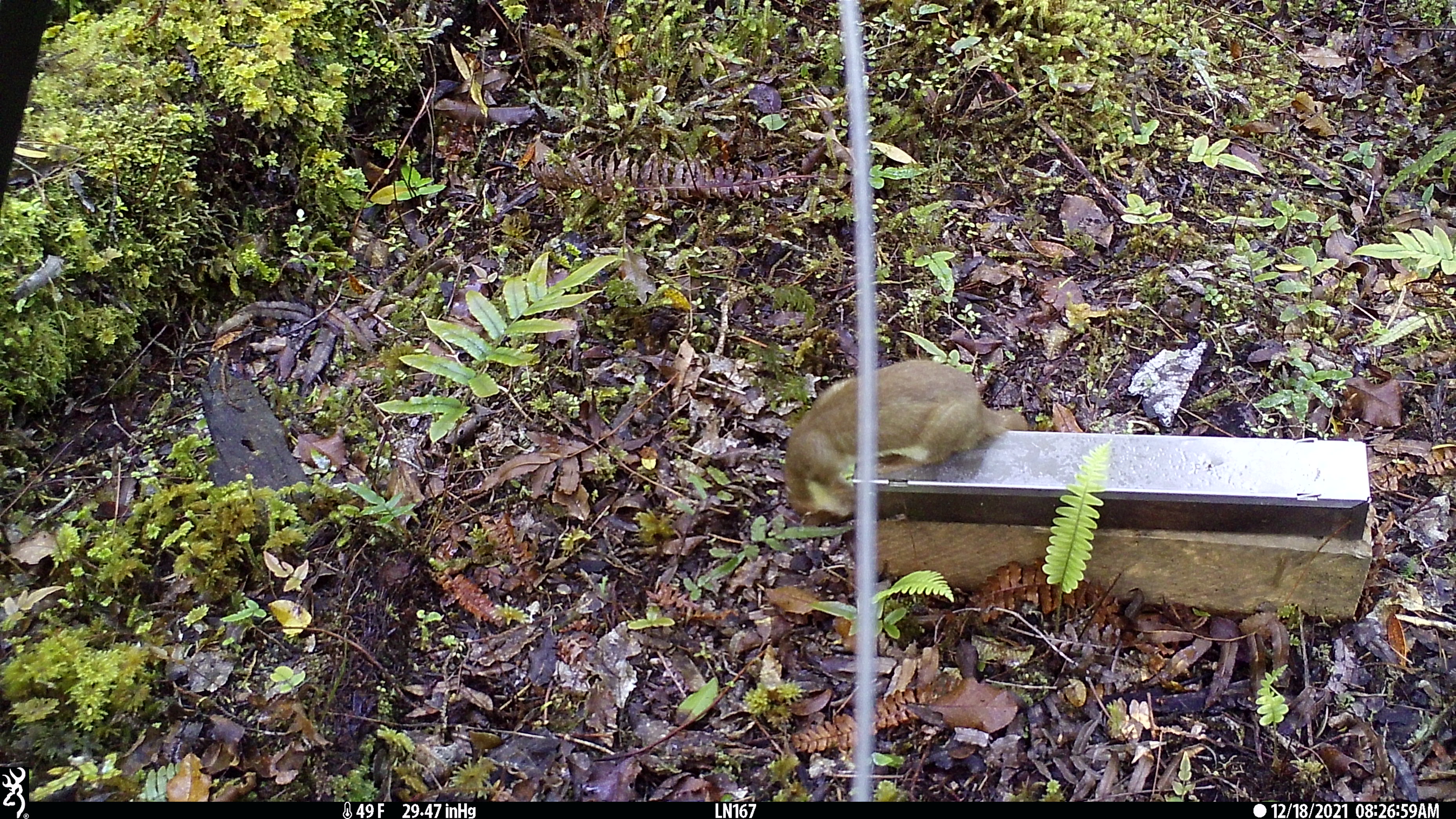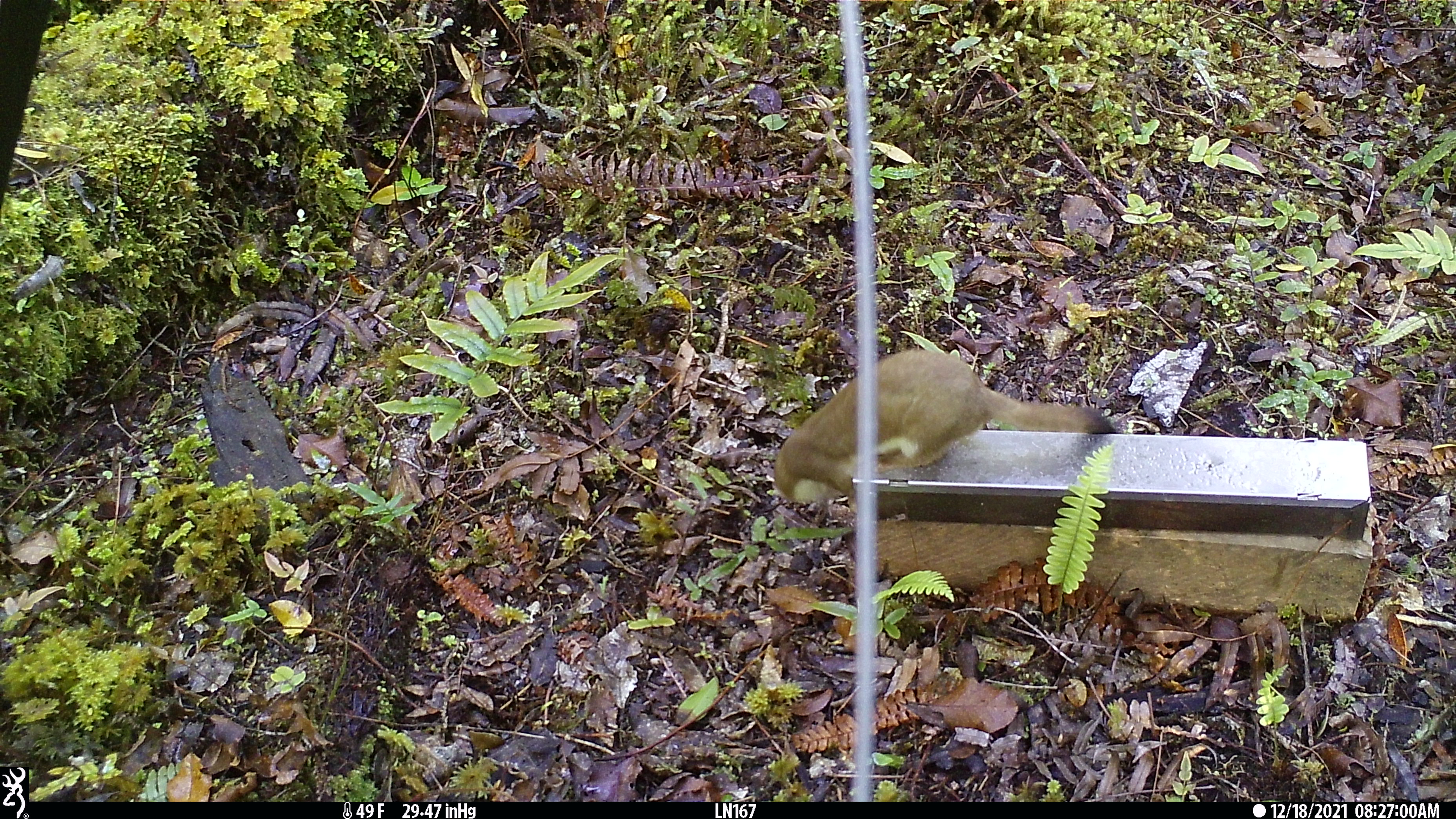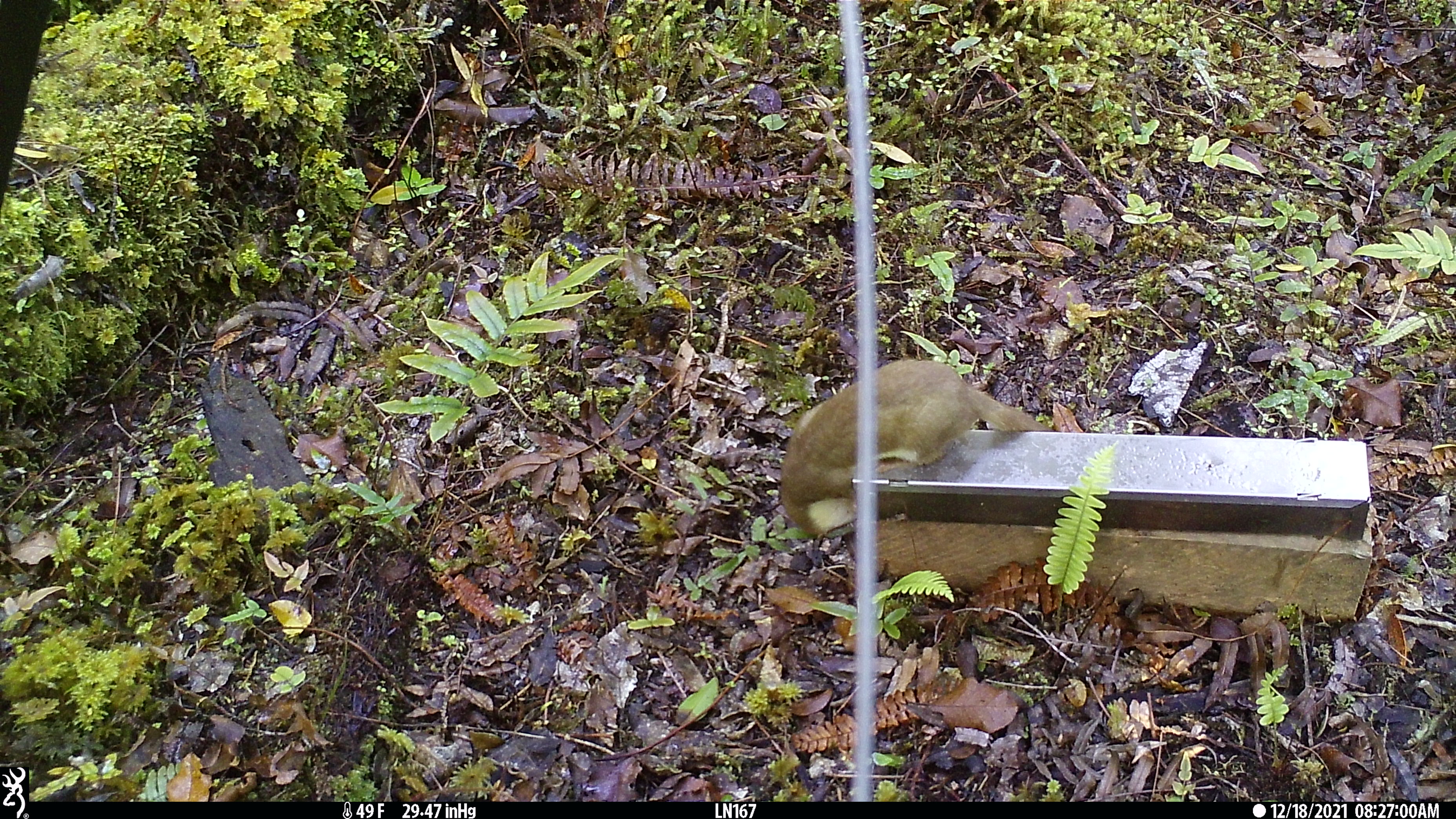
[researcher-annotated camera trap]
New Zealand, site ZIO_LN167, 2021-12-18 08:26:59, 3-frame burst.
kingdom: Animalia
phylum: Chordata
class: Mammalia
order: Carnivora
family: Mustelidae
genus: Mustela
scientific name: Mustela erminea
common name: stoat